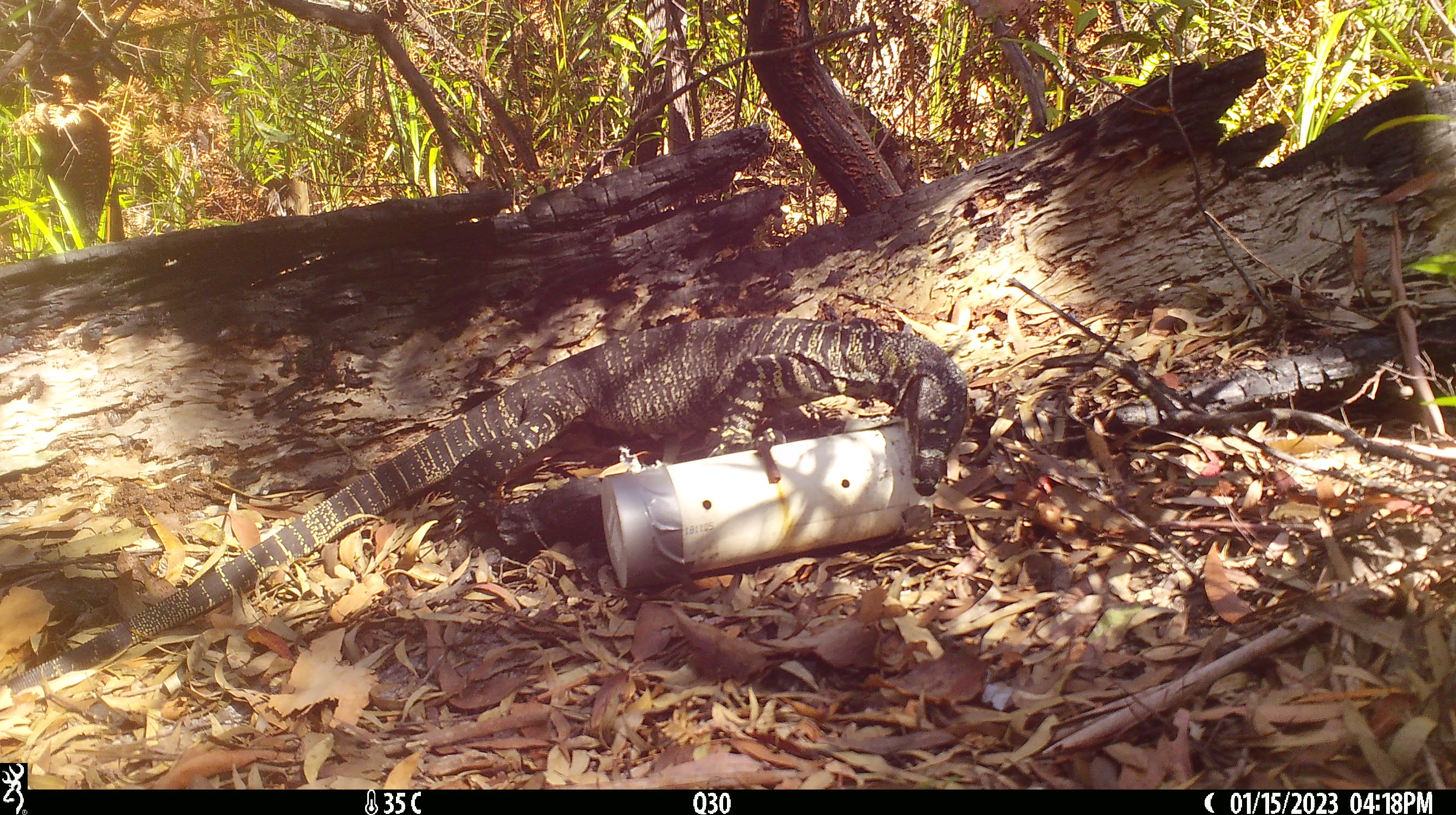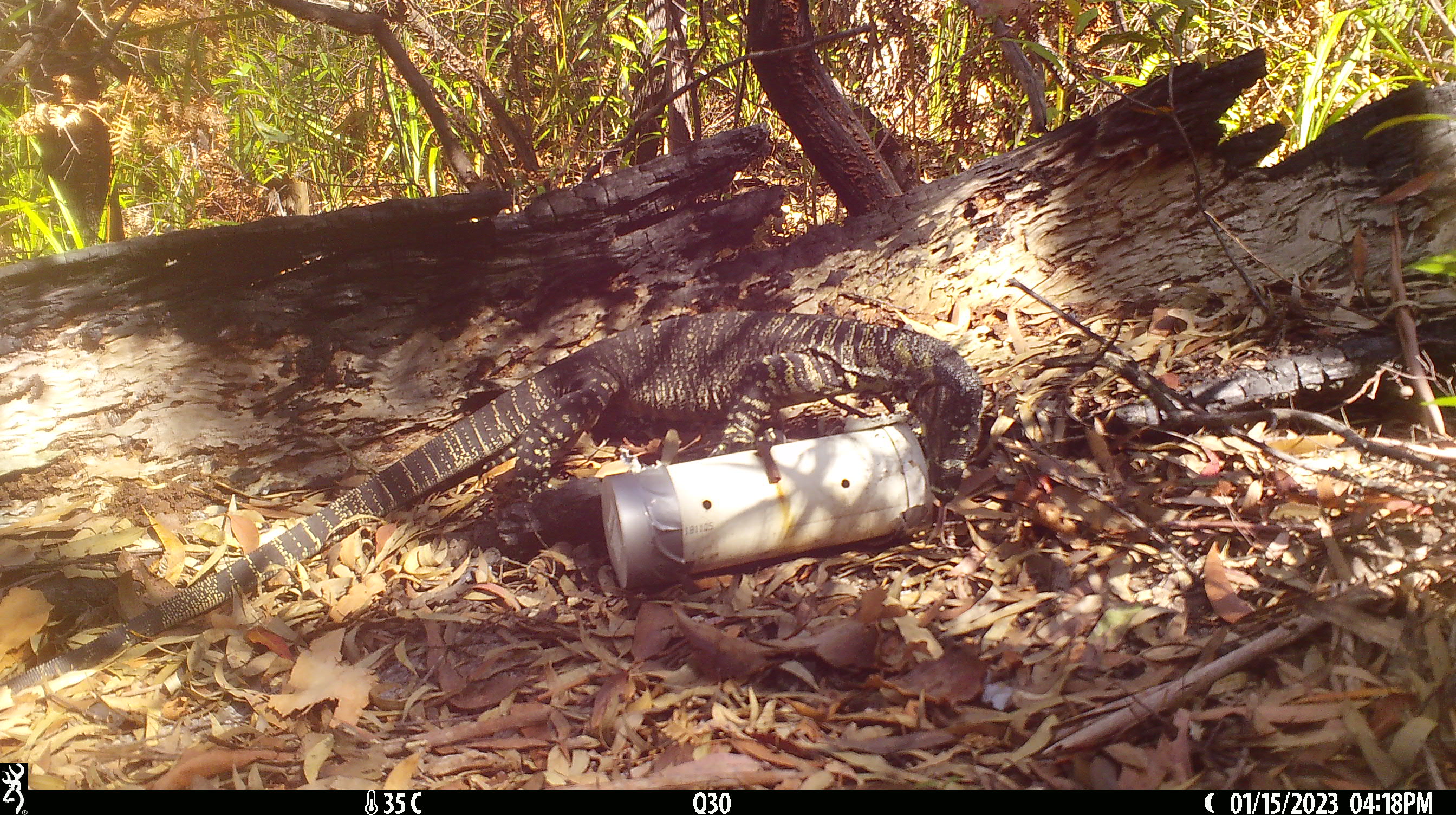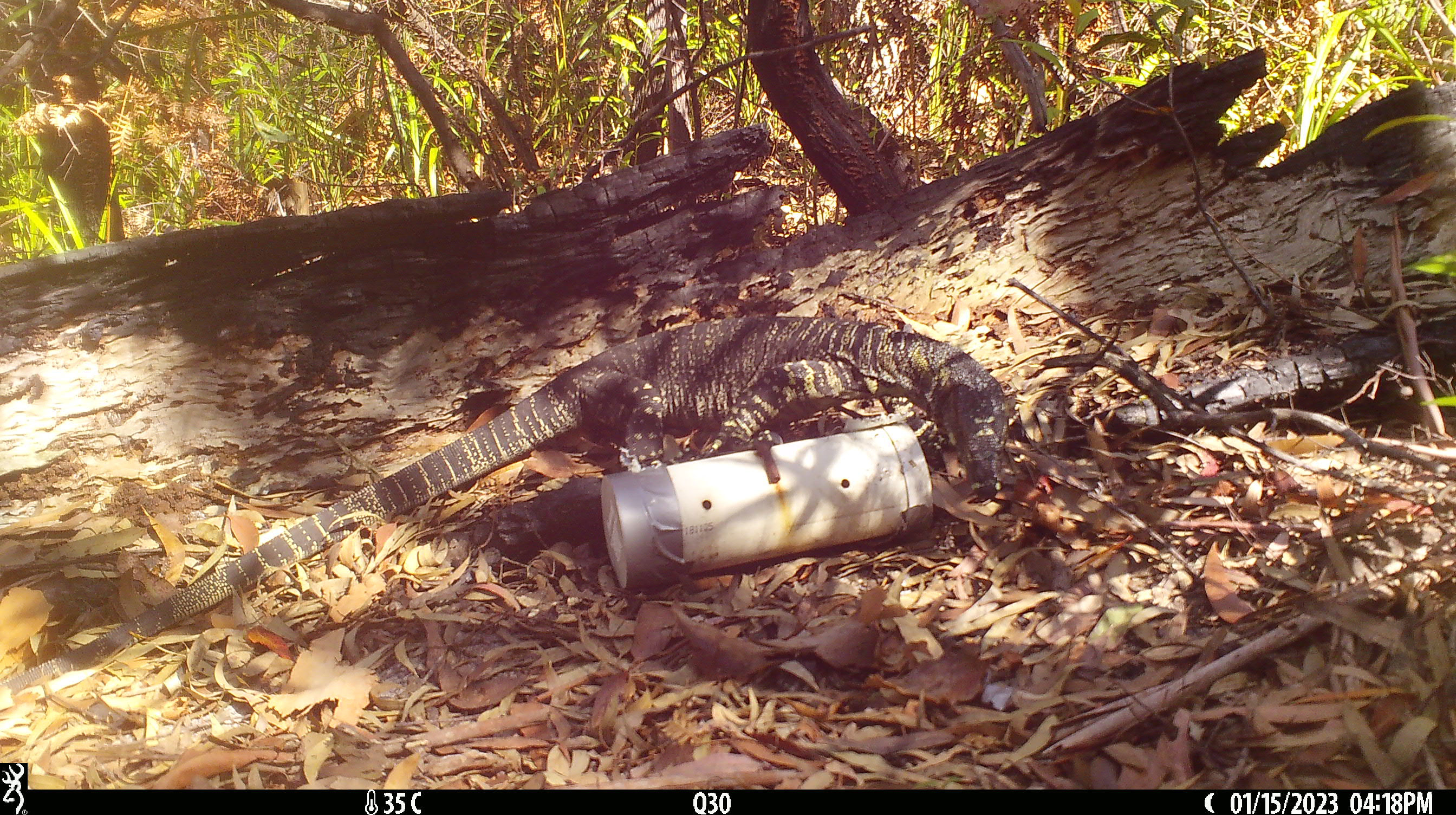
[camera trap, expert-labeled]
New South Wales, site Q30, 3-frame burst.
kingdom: Animalia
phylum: Chordata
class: Reptilia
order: Squamata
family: Varanidae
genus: Varanus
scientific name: Varanus varius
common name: lace monitor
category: goanna